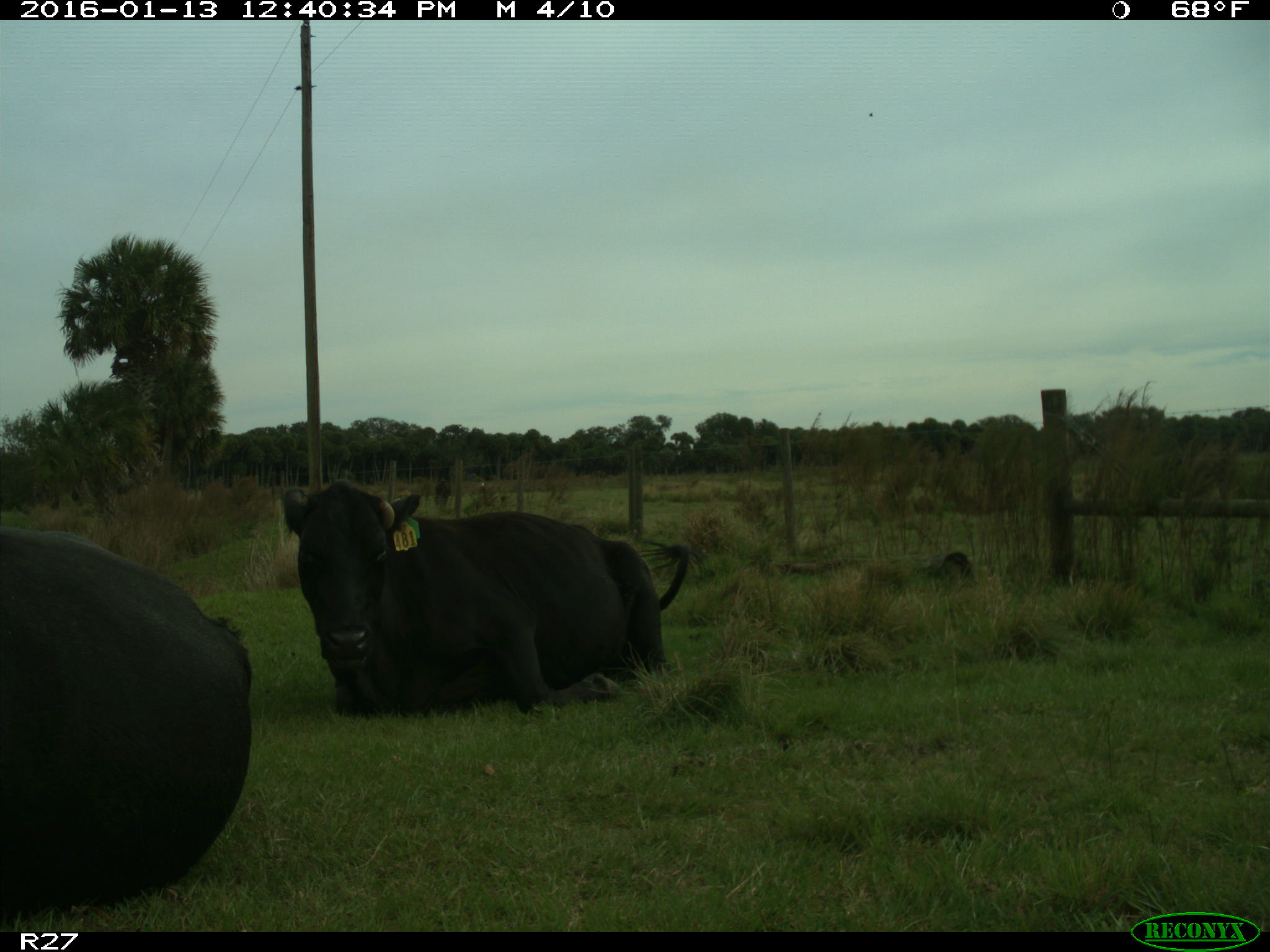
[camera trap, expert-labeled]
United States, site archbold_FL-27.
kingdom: Animalia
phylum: Chordata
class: Mammalia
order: Artiodactyla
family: Bovidae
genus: Bos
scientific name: Bos taurus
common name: domestic cow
Bos taurus (domestic cow).